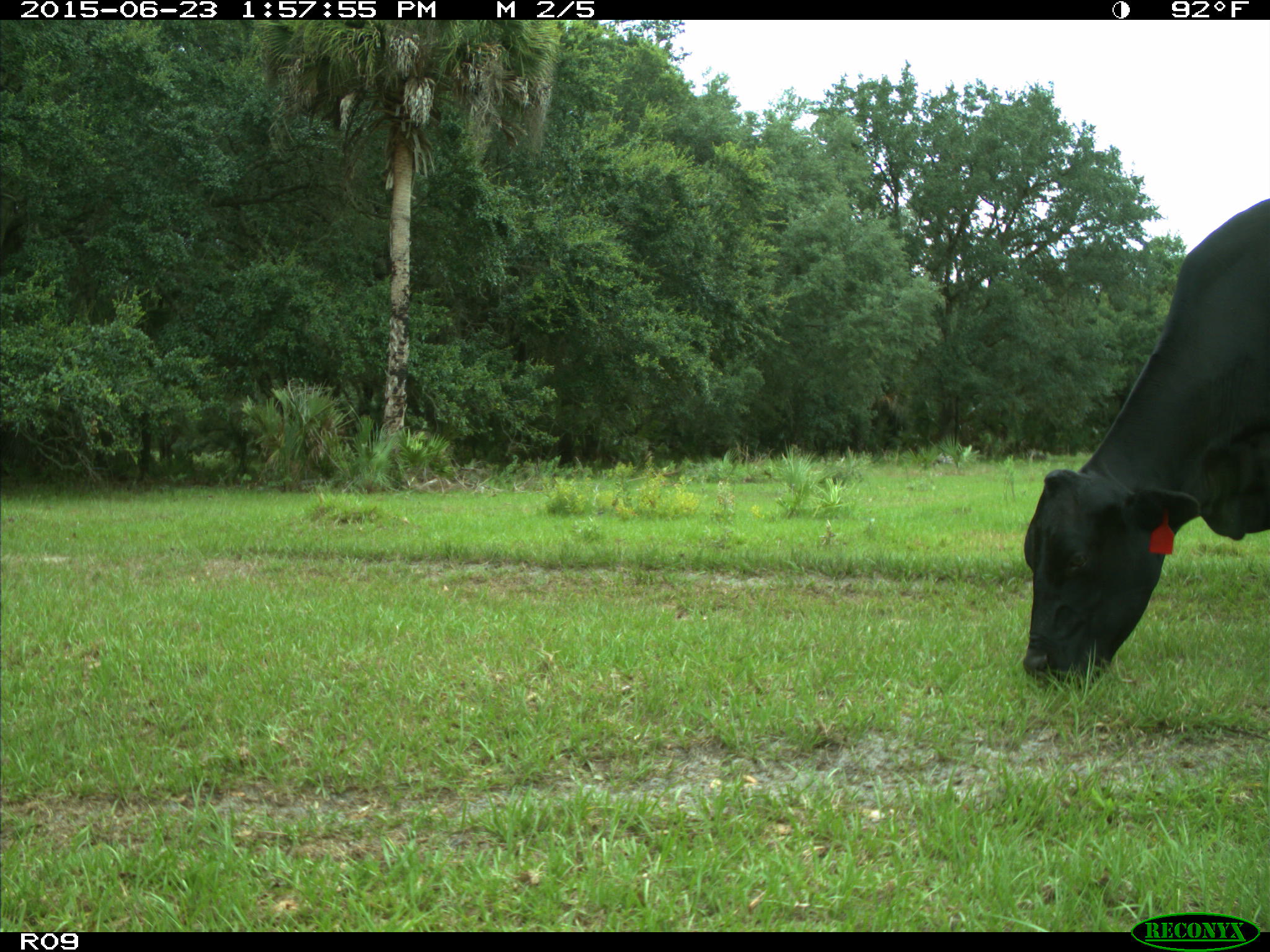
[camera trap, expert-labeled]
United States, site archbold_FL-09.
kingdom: Animalia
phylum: Chordata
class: Mammalia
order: Artiodactyla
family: Bovidae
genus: Bos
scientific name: Bos taurus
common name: domestic cow